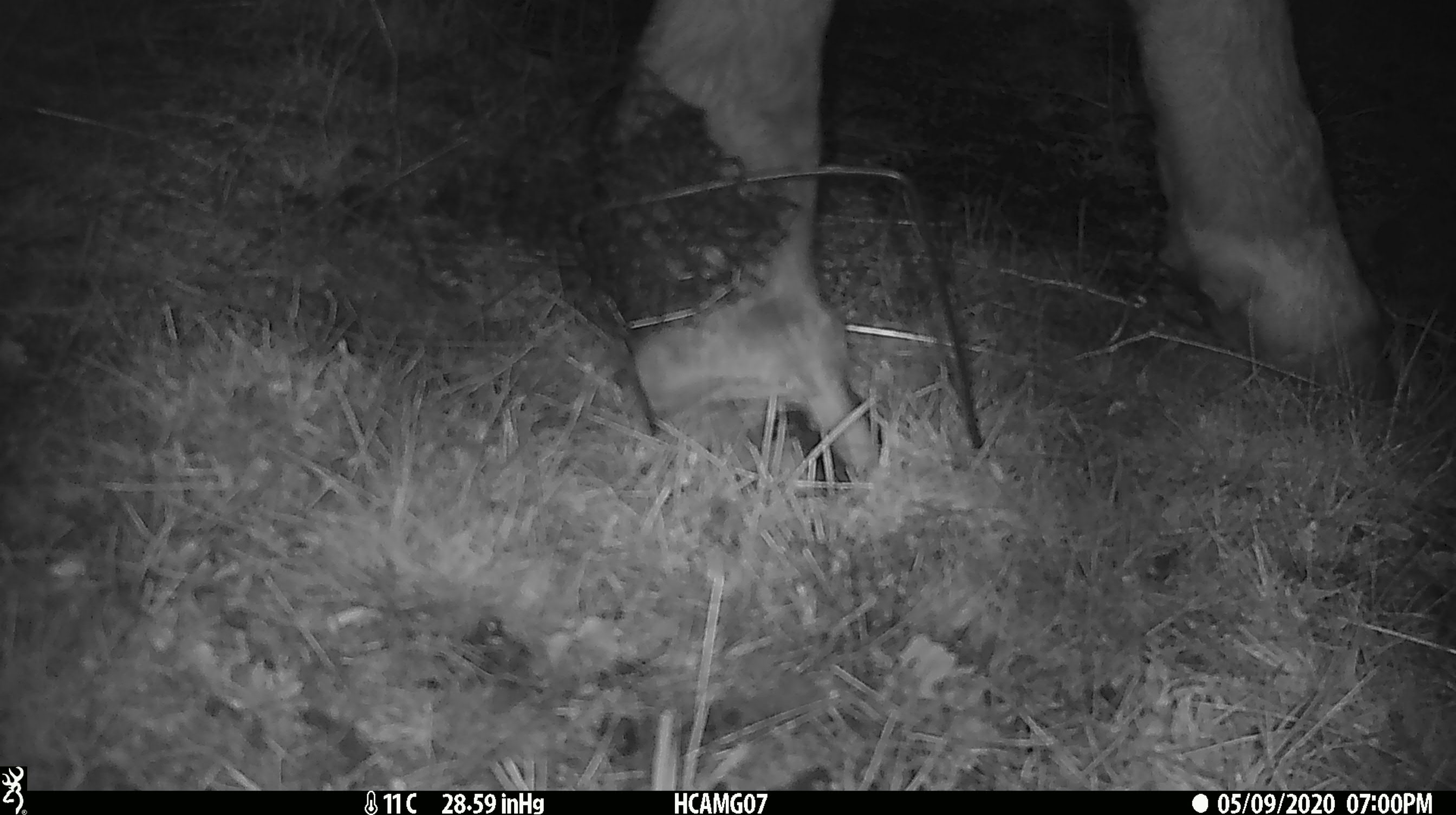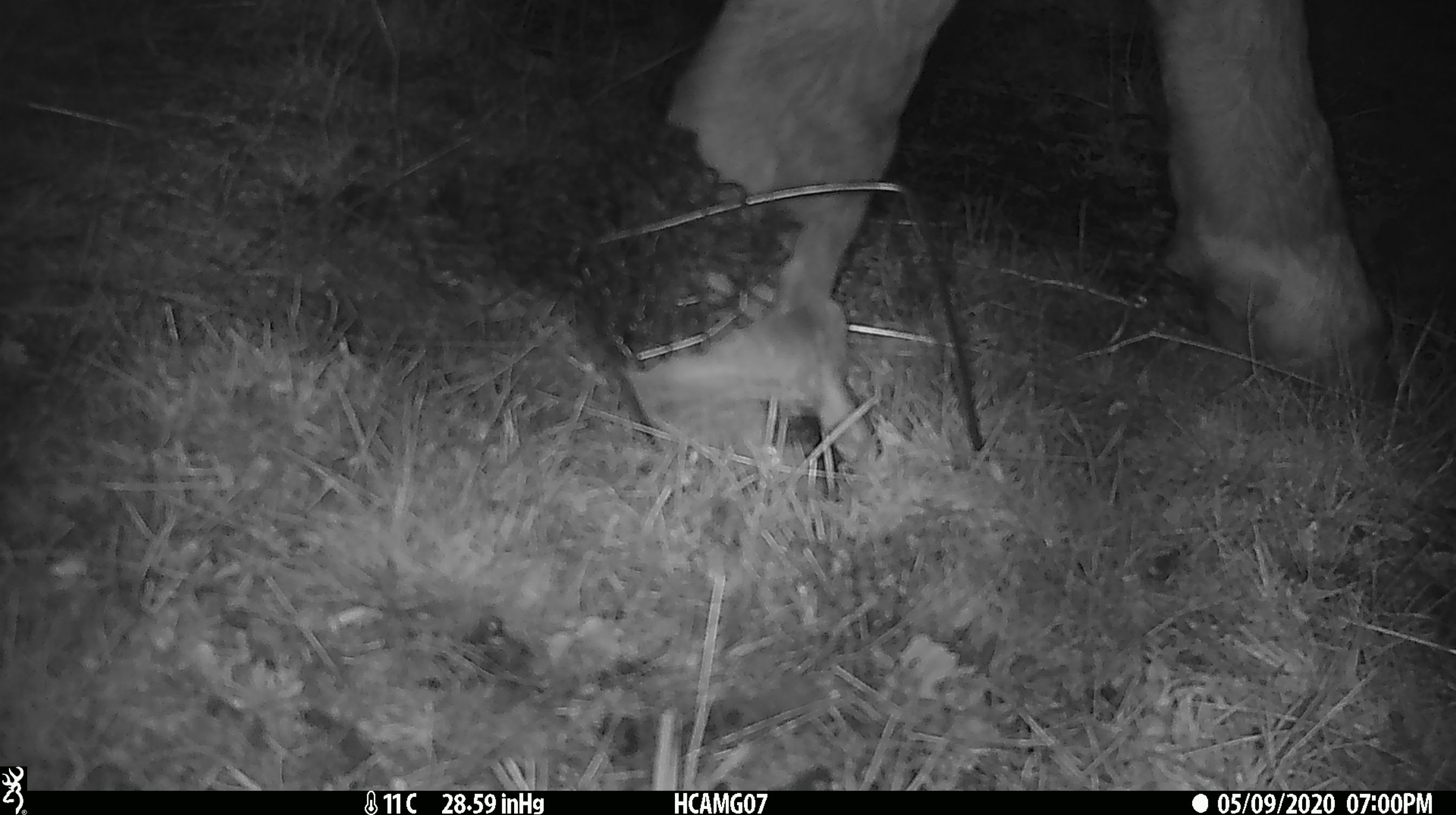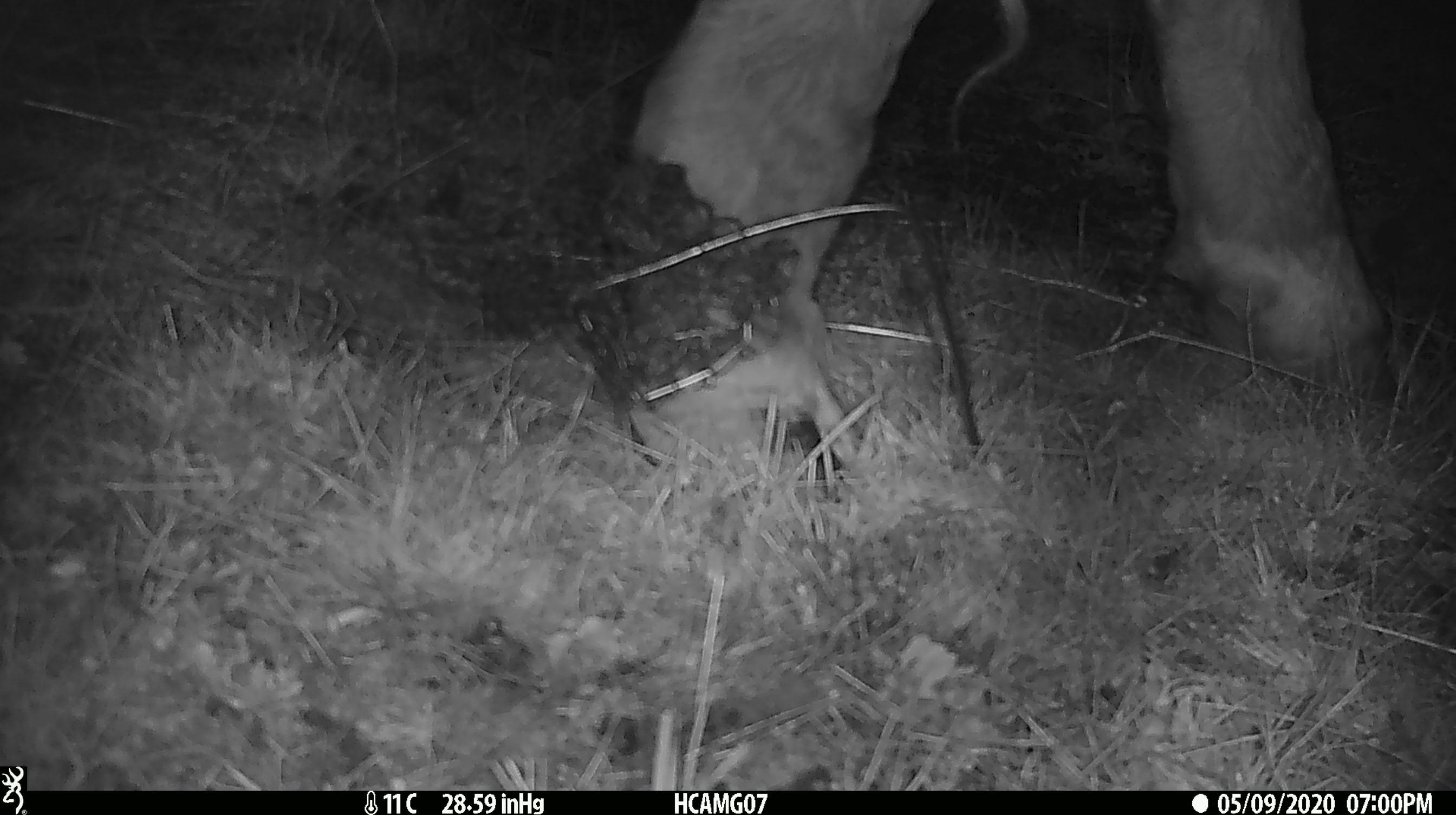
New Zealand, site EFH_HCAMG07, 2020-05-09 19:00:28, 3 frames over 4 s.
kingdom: Animalia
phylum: Chordata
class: Mammalia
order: Artiodactyla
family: Bovidae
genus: Bos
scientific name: Bos taurus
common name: domestic cow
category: cow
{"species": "cow (domestic cow) (Bos taurus)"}